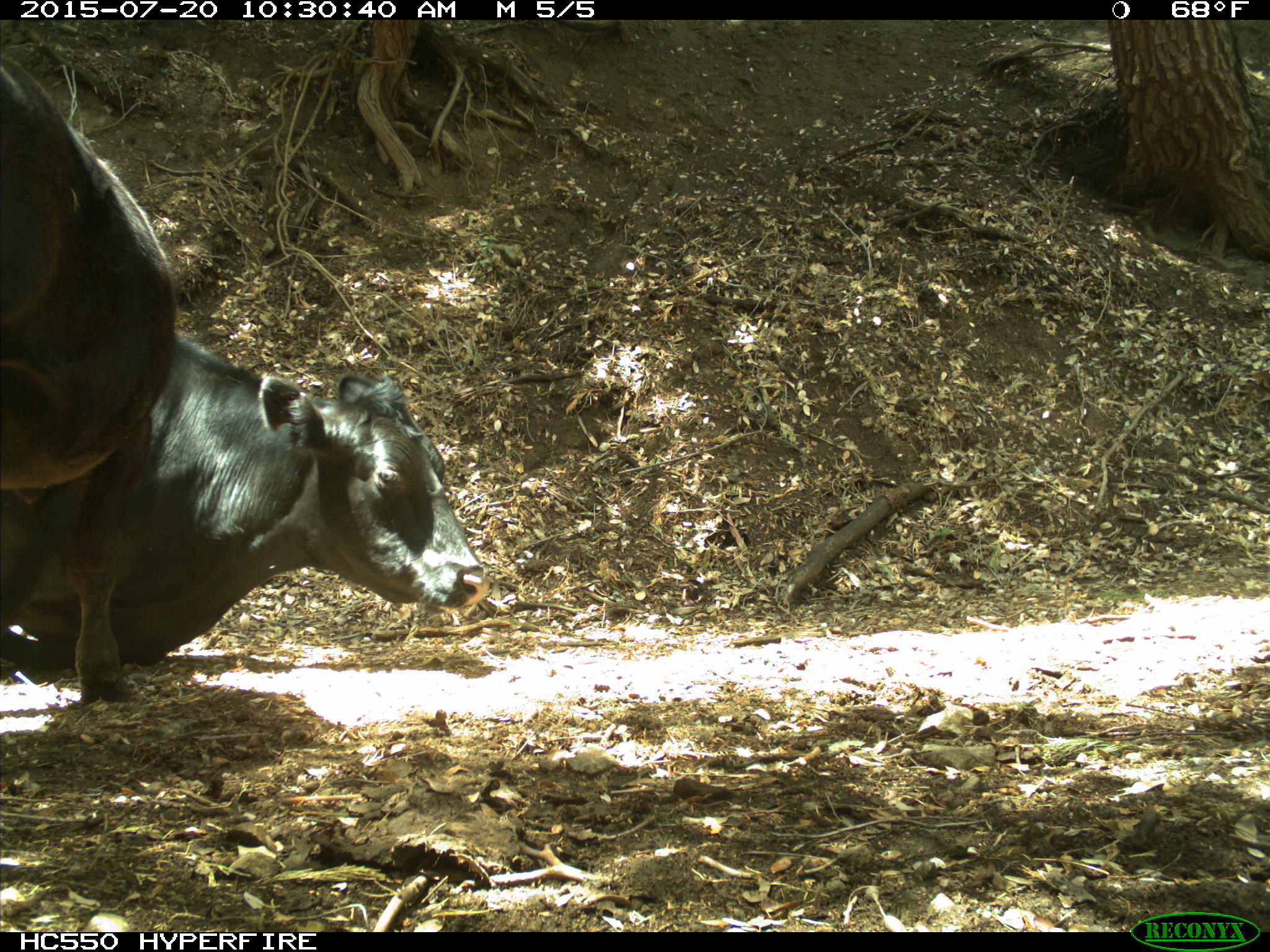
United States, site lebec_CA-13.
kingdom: Animalia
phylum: Chordata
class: Mammalia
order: Artiodactyla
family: Bovidae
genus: Bos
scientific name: Bos taurus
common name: domestic cow